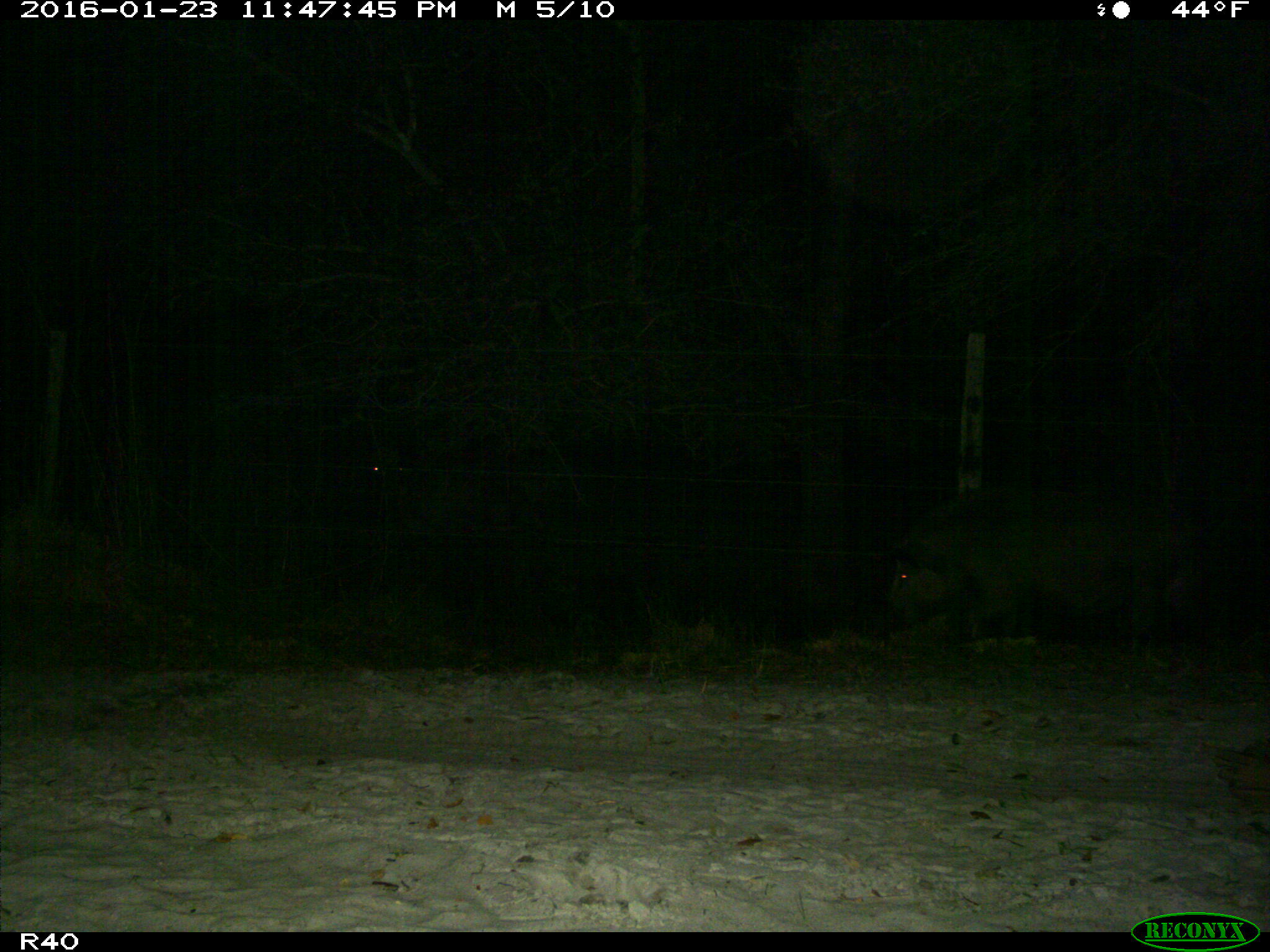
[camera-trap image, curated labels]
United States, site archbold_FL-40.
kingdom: Animalia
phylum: Chordata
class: Mammalia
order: Artiodactyla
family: Suidae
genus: Sus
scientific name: Sus scrofa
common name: wild boar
Sus scrofa (wild boar).